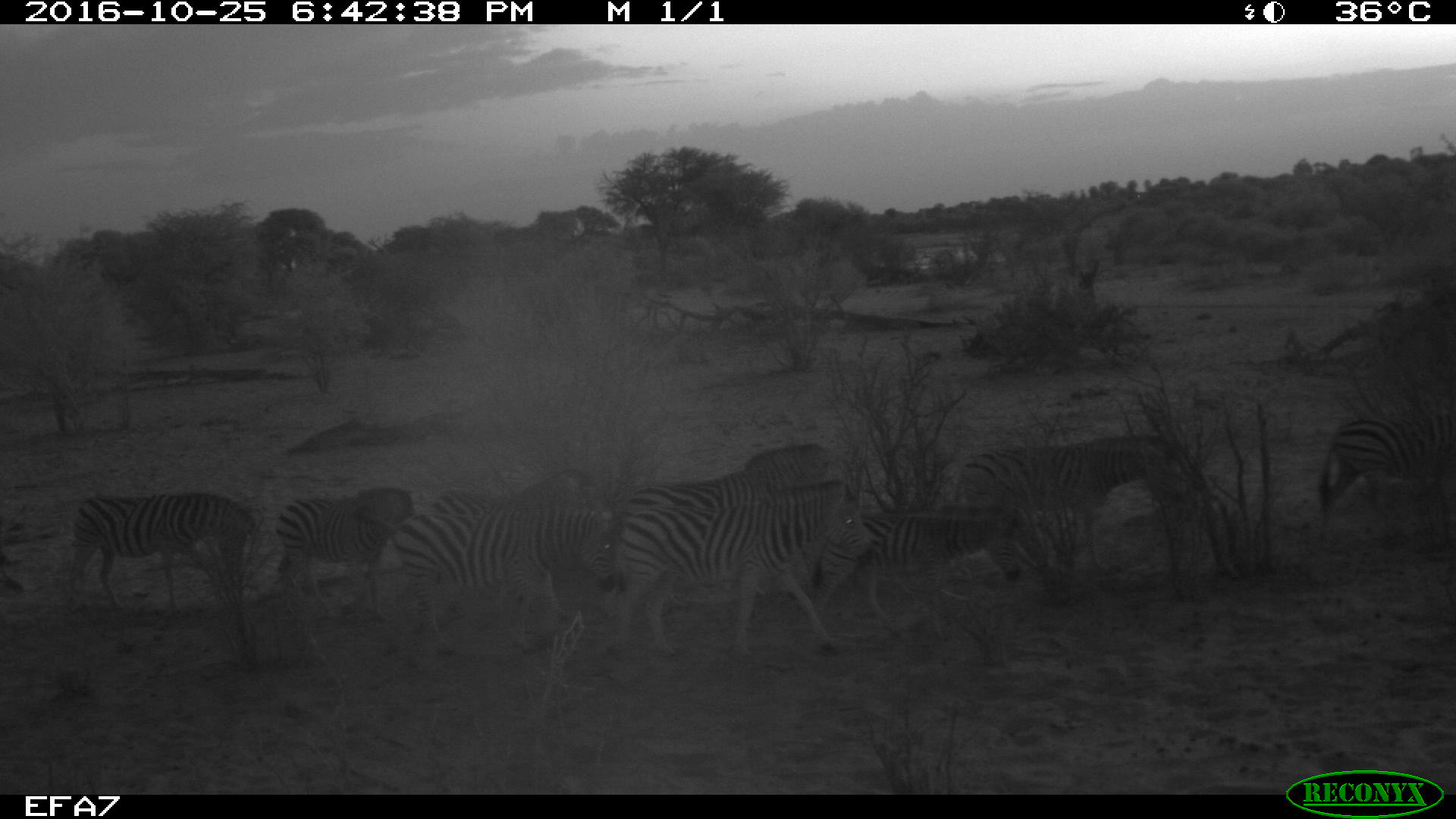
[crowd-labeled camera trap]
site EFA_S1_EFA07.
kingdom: Animalia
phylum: Chordata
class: Mammalia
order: Perissodactyla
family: Equidae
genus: Equus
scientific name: Equus quagga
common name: plains zebra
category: zebraplains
Zebraplains (plains zebra) (Equus quagga), count 9. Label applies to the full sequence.